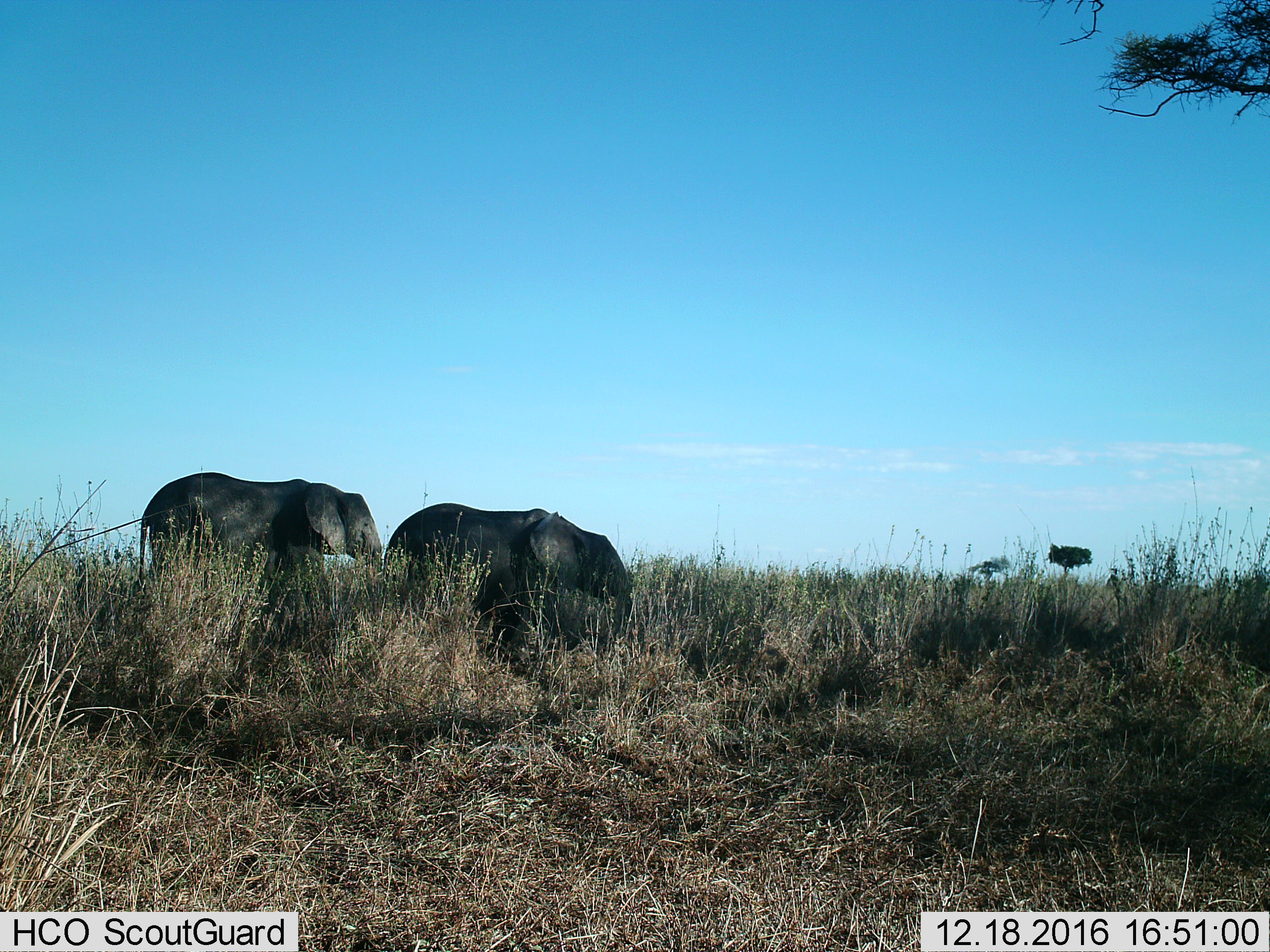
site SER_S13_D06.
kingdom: Animalia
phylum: Chordata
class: Mammalia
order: Proboscidea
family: Elephantidae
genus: Loxodonta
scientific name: Loxodonta africana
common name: african bush elephant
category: elephant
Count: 2.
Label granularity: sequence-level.